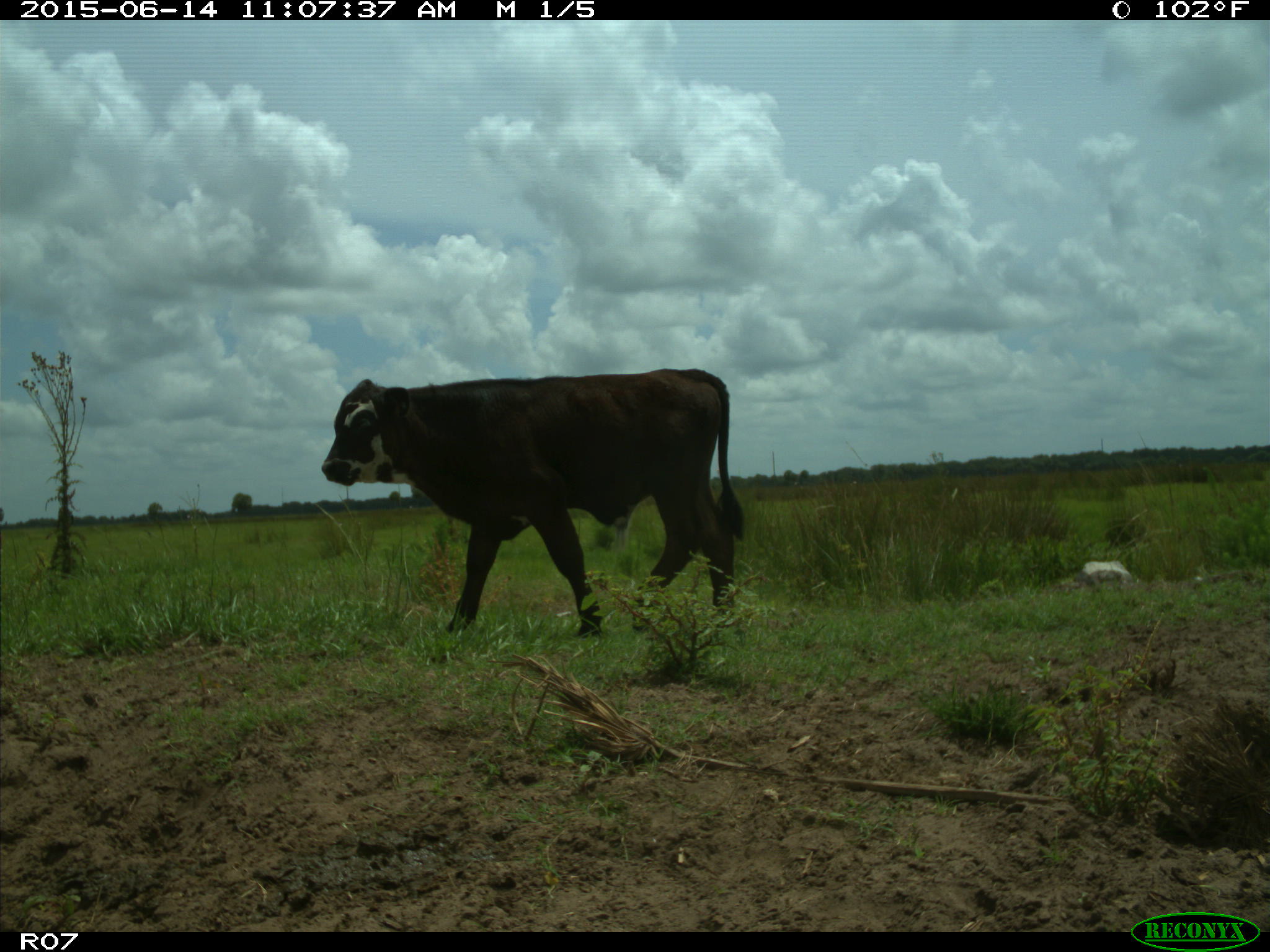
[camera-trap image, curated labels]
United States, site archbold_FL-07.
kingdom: Animalia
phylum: Chordata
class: Mammalia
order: Artiodactyla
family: Bovidae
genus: Bos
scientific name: Bos taurus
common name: domestic cow